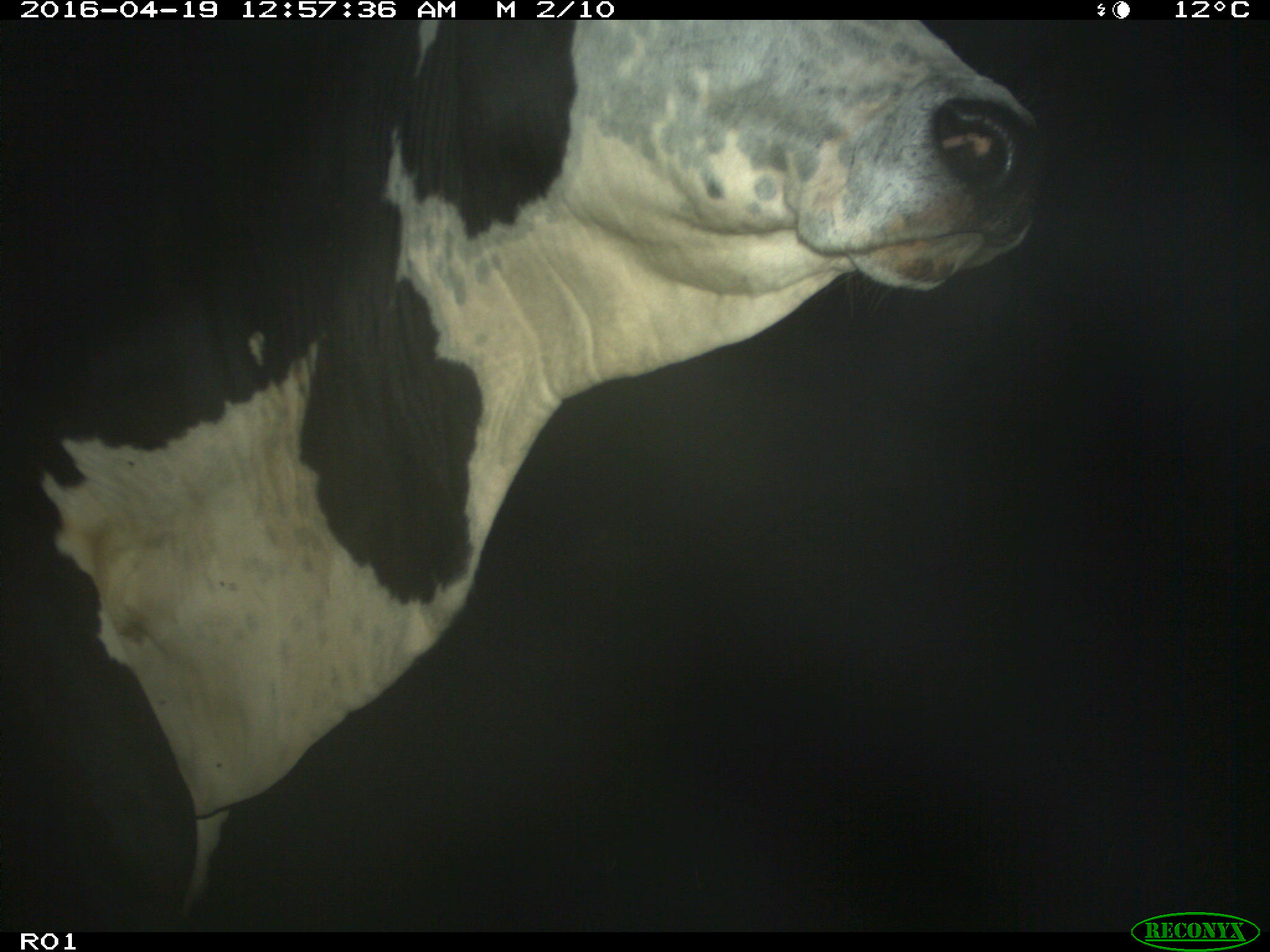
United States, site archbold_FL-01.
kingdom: Animalia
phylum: Chordata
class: Mammalia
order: Artiodactyla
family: Bovidae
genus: Bos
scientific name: Bos taurus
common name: domestic cow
Bos taurus (domestic cow).